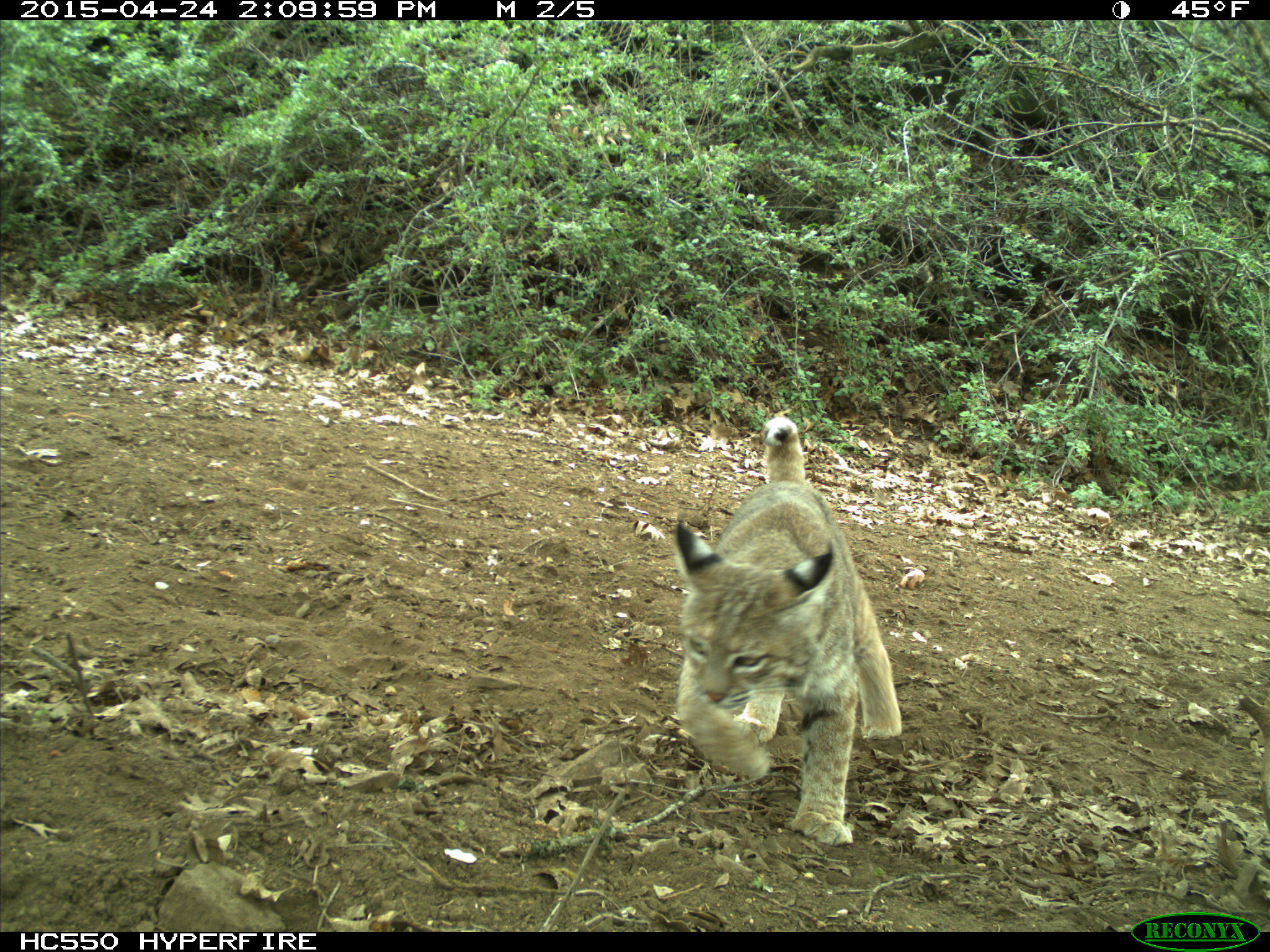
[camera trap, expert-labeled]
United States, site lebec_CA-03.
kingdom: Animalia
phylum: Chordata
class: Mammalia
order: Carnivora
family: Felidae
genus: Lynx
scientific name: Lynx rufus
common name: bobcat